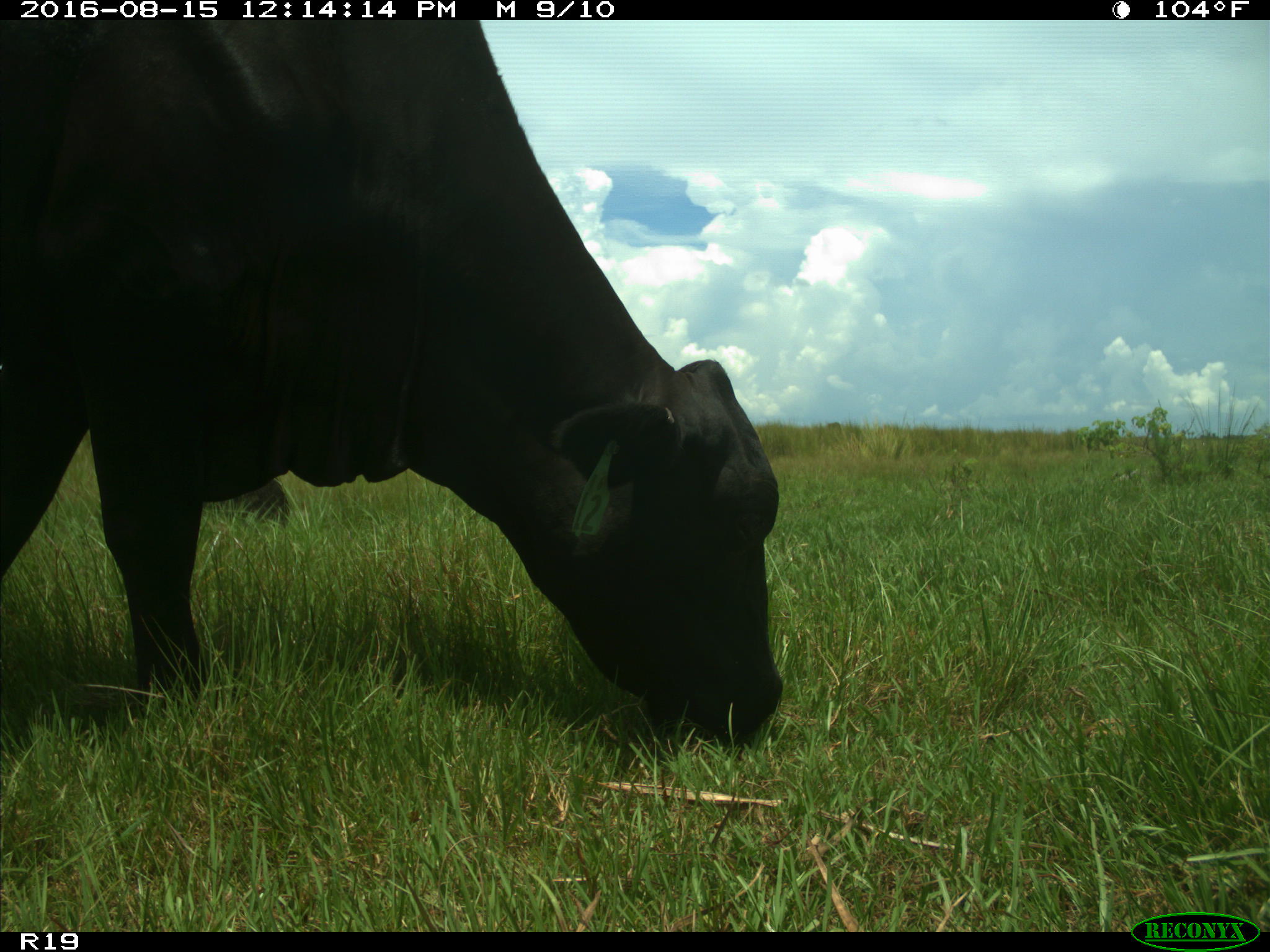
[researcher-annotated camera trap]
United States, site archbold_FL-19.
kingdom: Animalia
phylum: Chordata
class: Mammalia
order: Artiodactyla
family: Bovidae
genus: Bos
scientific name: Bos taurus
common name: domestic cow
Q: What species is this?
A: Bos taurus (domestic cow).